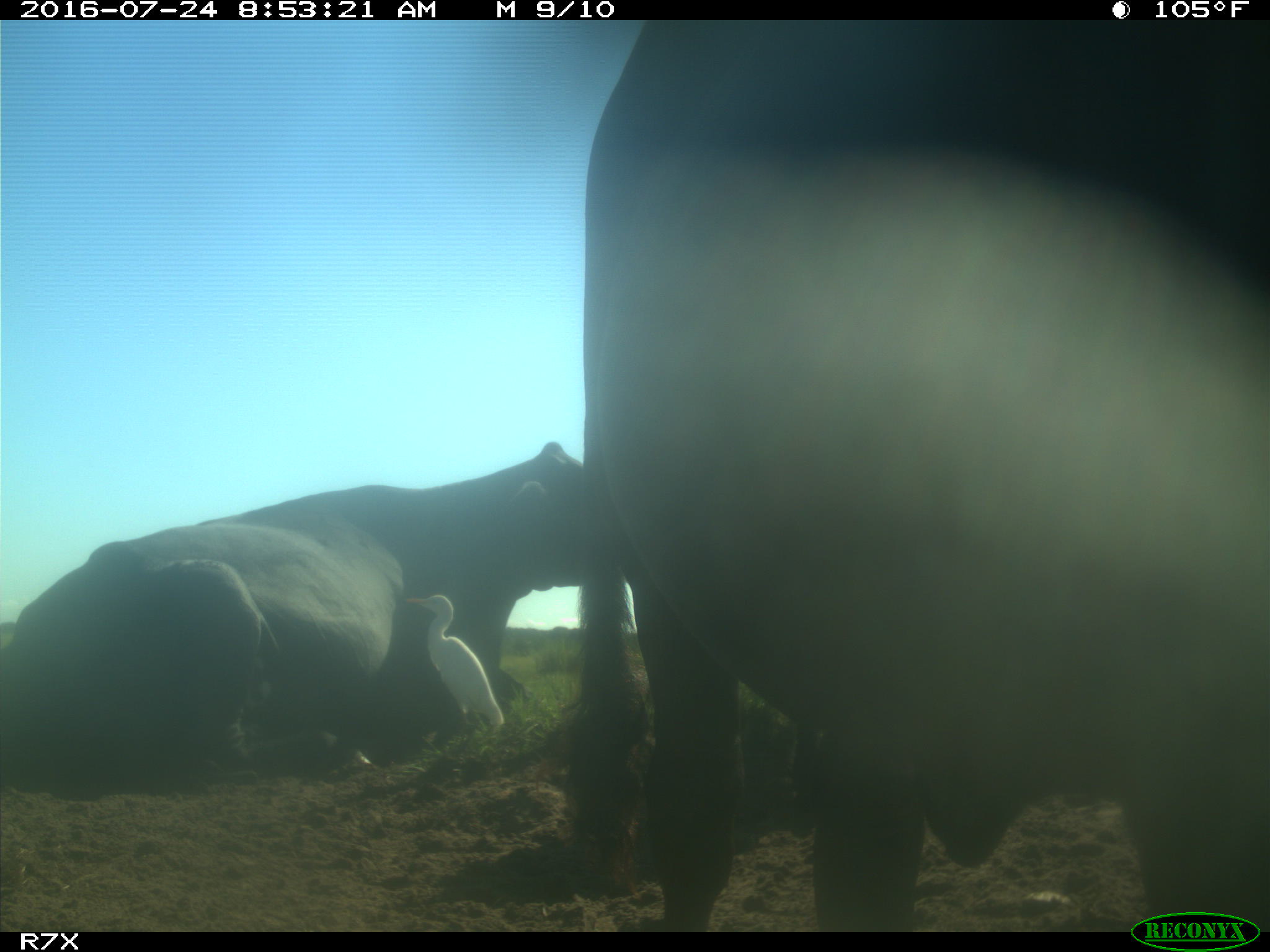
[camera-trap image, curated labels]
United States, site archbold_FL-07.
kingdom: Animalia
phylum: Chordata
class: Mammalia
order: Artiodactyla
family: Bovidae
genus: Bos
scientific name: Bos taurus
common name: domestic cow